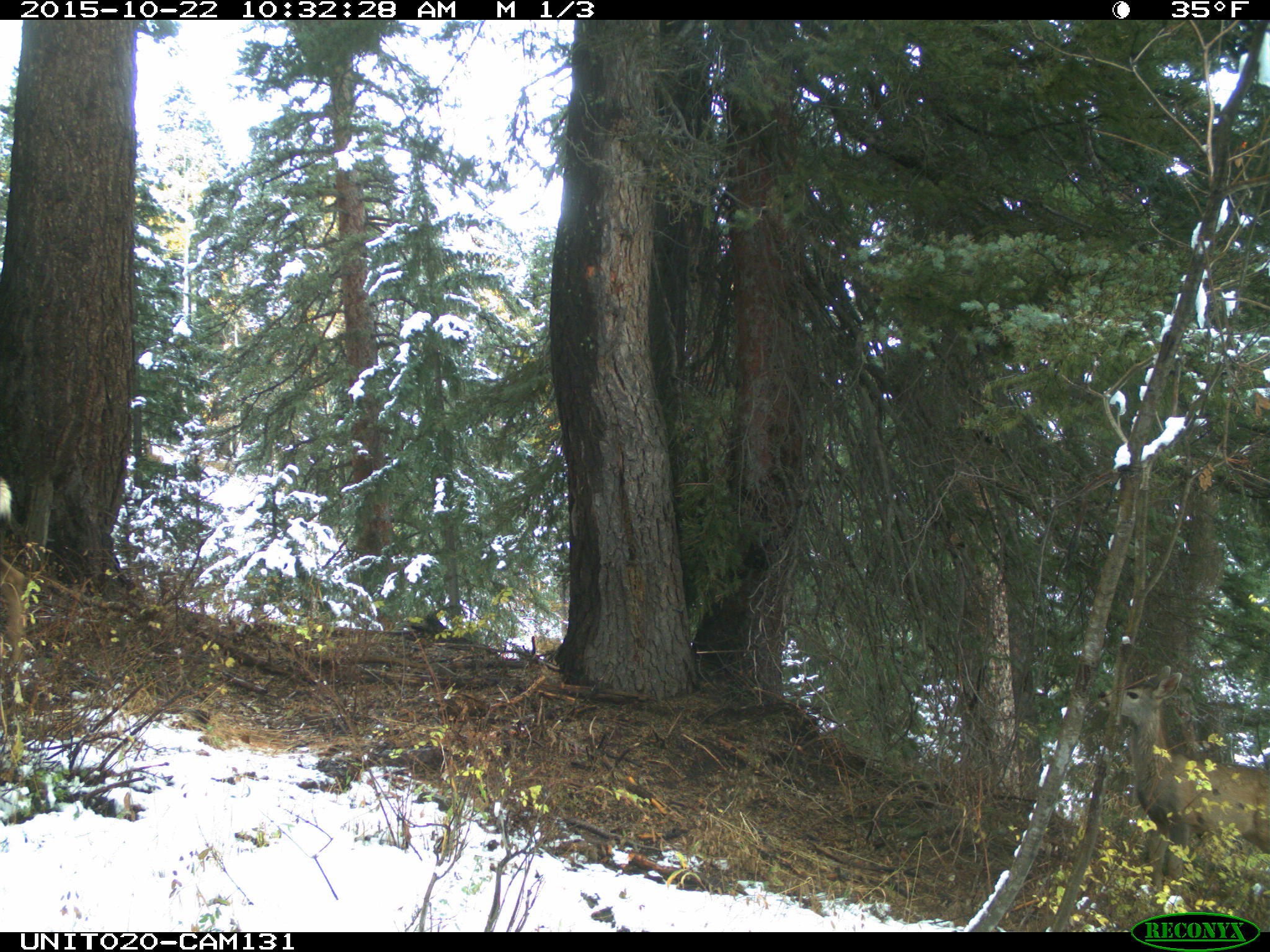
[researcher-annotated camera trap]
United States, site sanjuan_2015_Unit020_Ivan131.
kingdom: Animalia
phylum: Chordata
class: Mammalia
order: Artiodactyla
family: Cervidae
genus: Odocoileus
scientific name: Odocoileus hemionus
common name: mule deer